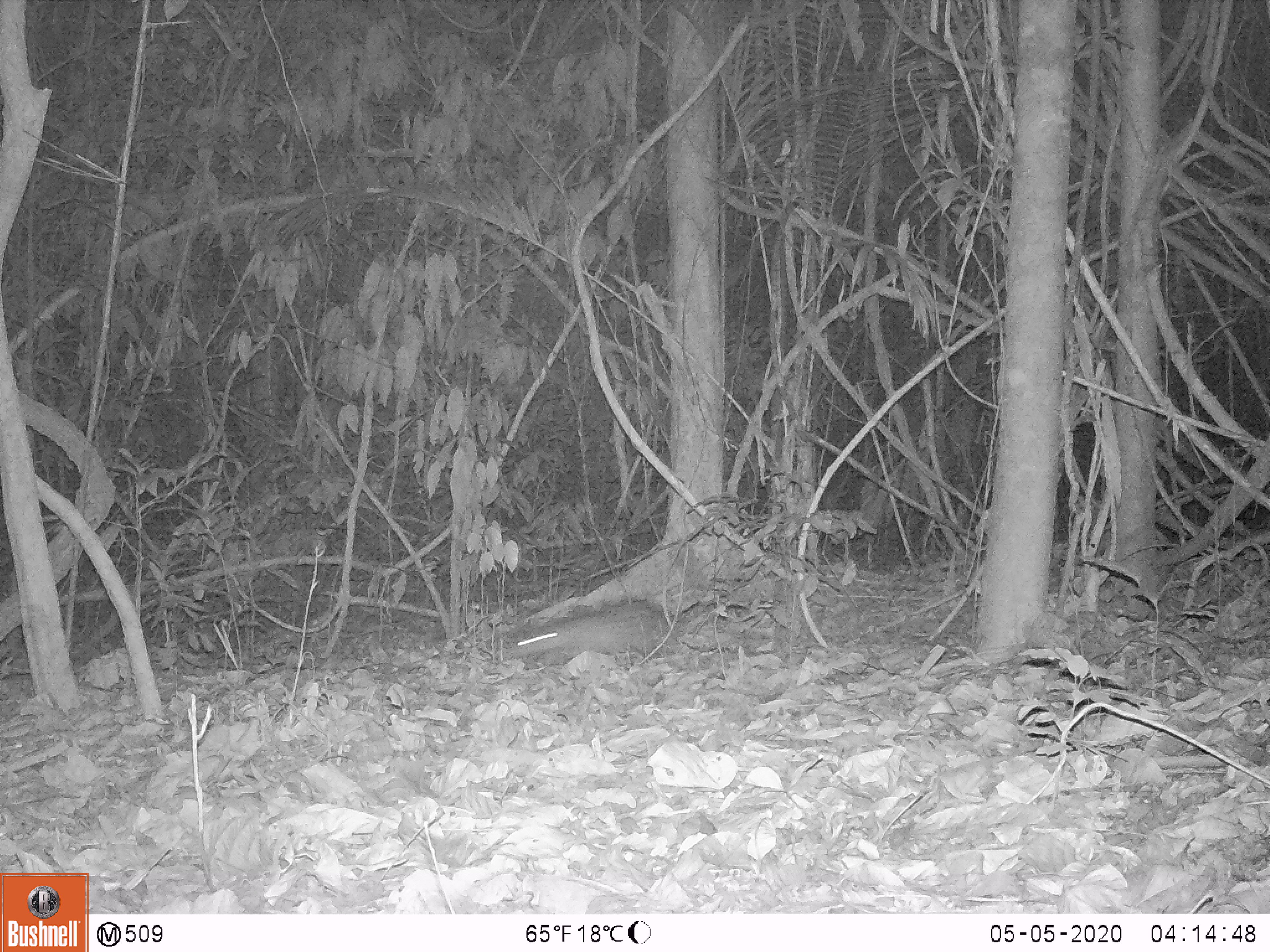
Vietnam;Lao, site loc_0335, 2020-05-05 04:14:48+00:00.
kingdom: Animalia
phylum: Chordata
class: Mammalia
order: Rodentia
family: Hystricidae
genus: Atherurus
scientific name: Atherurus macrourus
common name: asiatic brush-tailed porcupine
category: asiatic brush tailed porcupine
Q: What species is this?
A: Asiatic brush tailed porcupine (asiatic brush-tailed porcupine) (Atherurus macrourus).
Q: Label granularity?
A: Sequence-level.